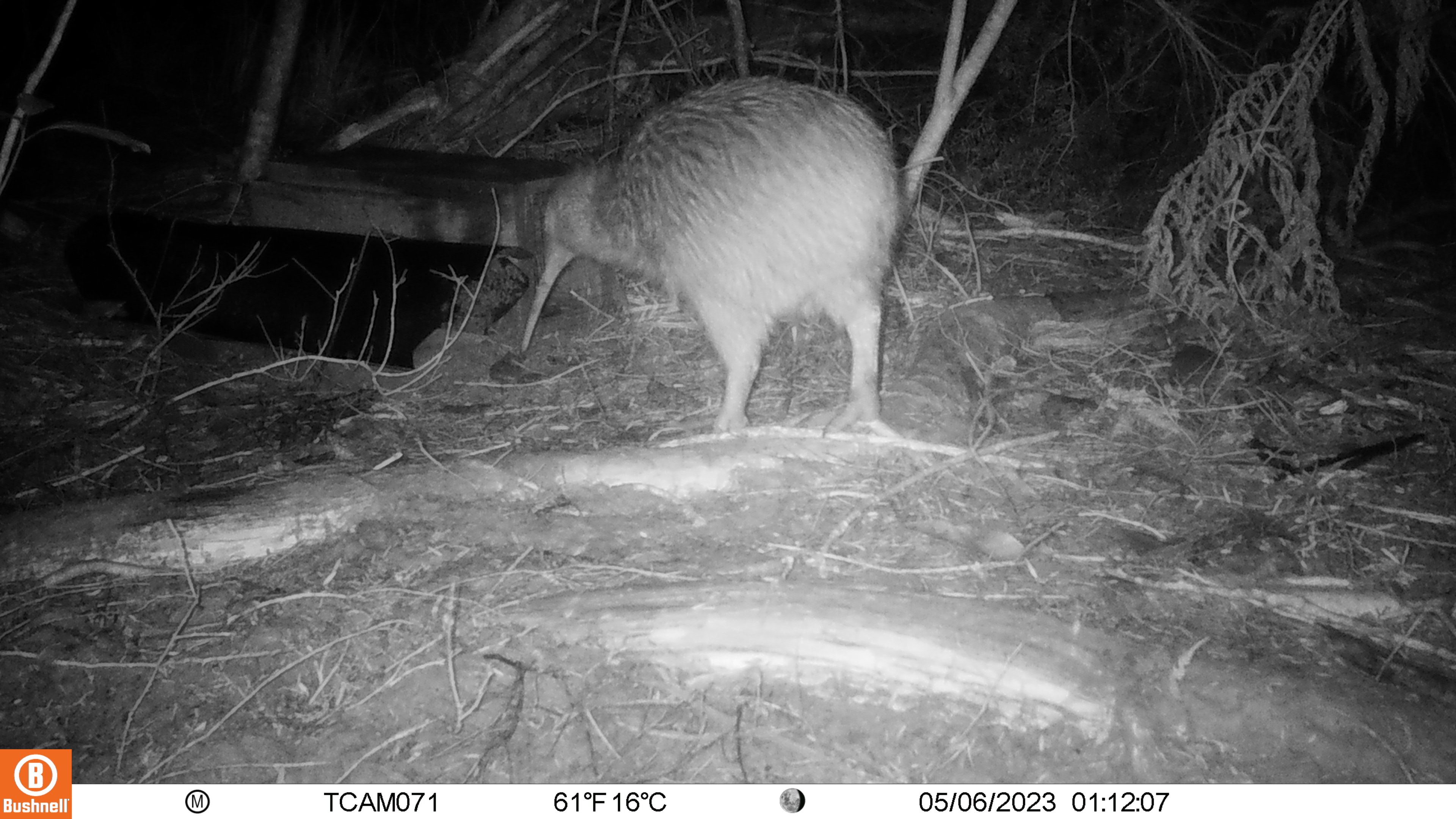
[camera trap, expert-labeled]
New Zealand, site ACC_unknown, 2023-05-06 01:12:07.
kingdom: Animalia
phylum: Chordata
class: Aves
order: Apterygiformes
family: Apterygidae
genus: Apteryx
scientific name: Apteryx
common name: kiwi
Kiwi (Apteryx).